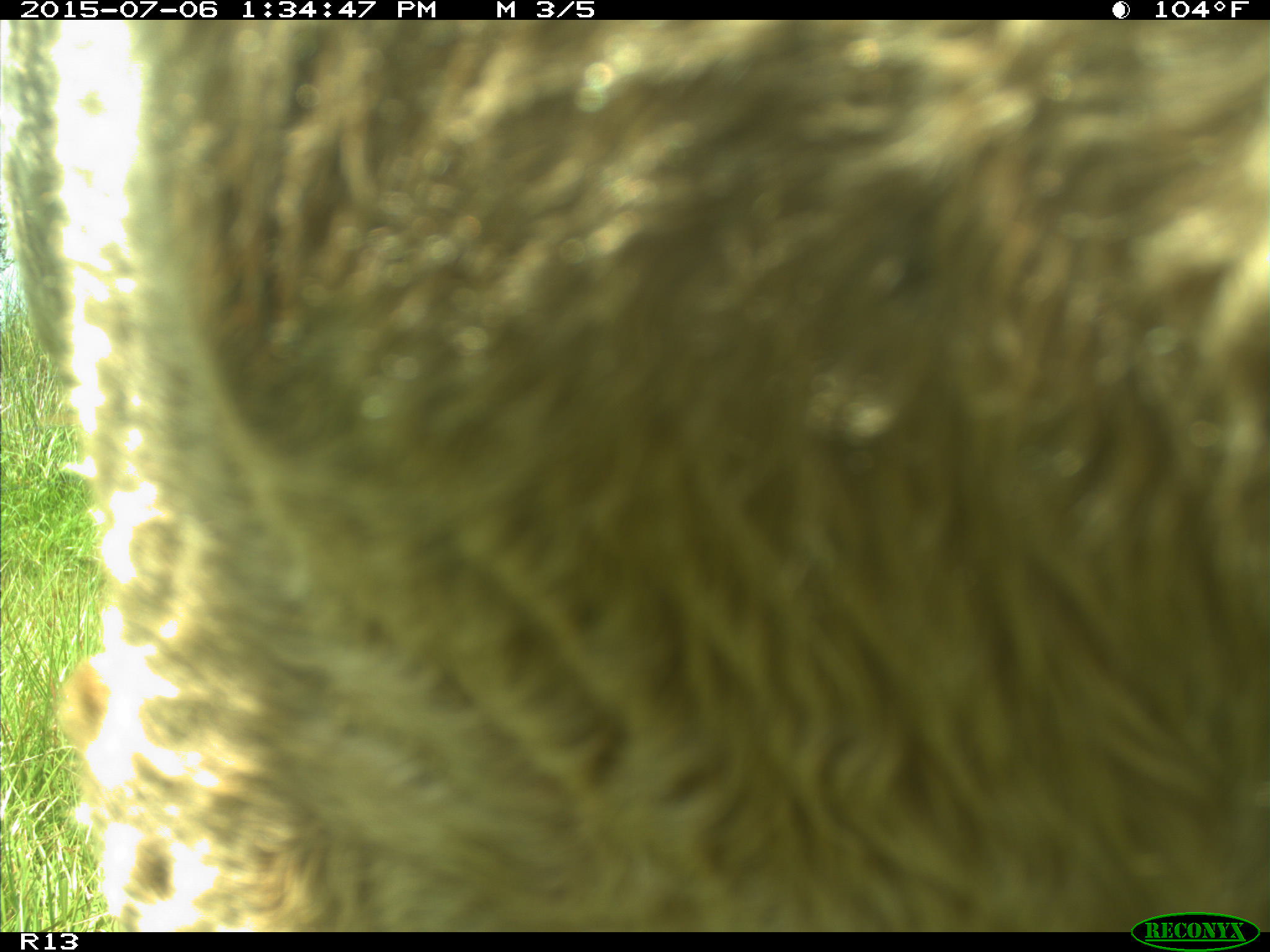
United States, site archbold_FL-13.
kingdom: Animalia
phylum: Chordata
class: Mammalia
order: Artiodactyla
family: Bovidae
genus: Bos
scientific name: Bos taurus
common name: domestic cow